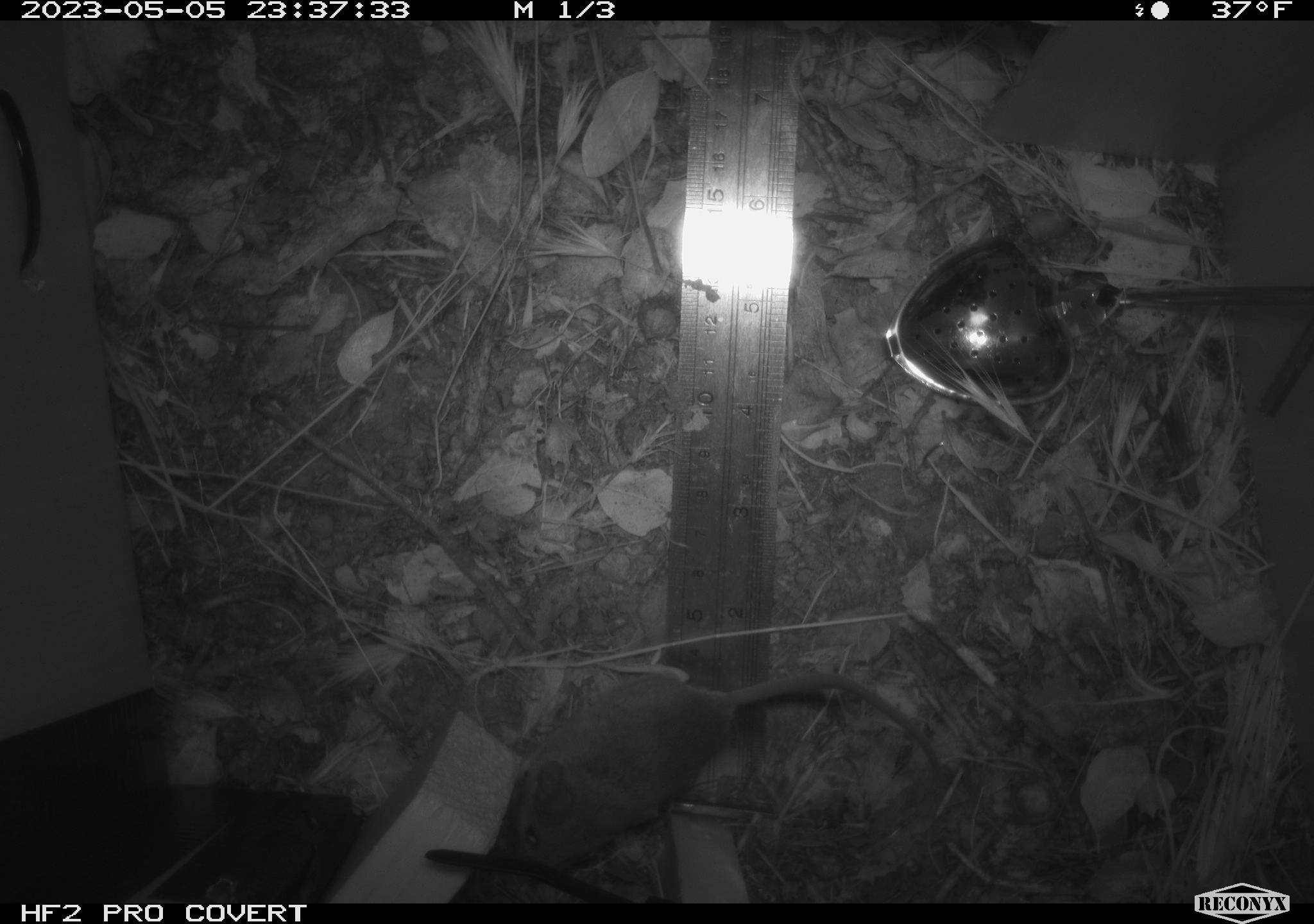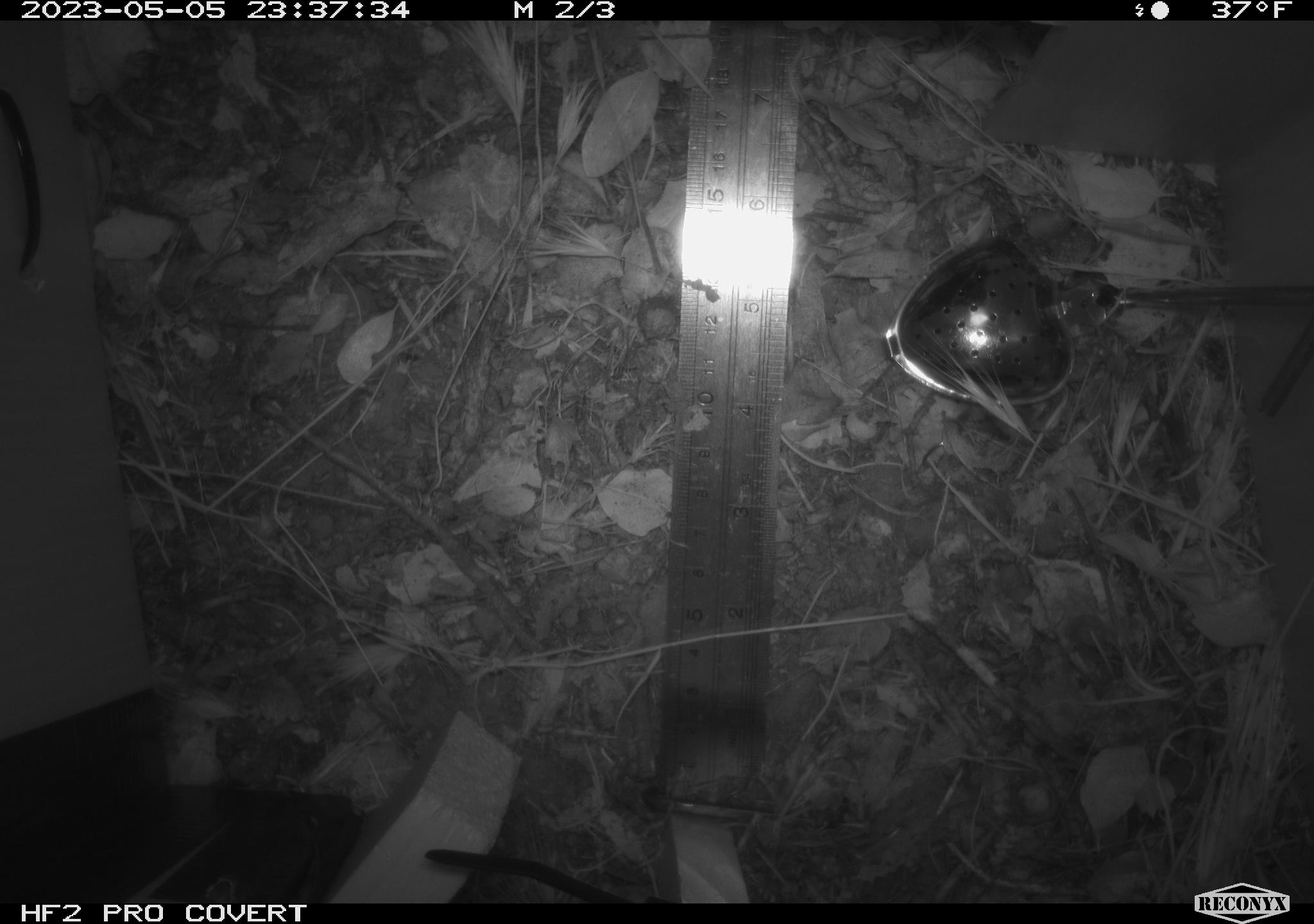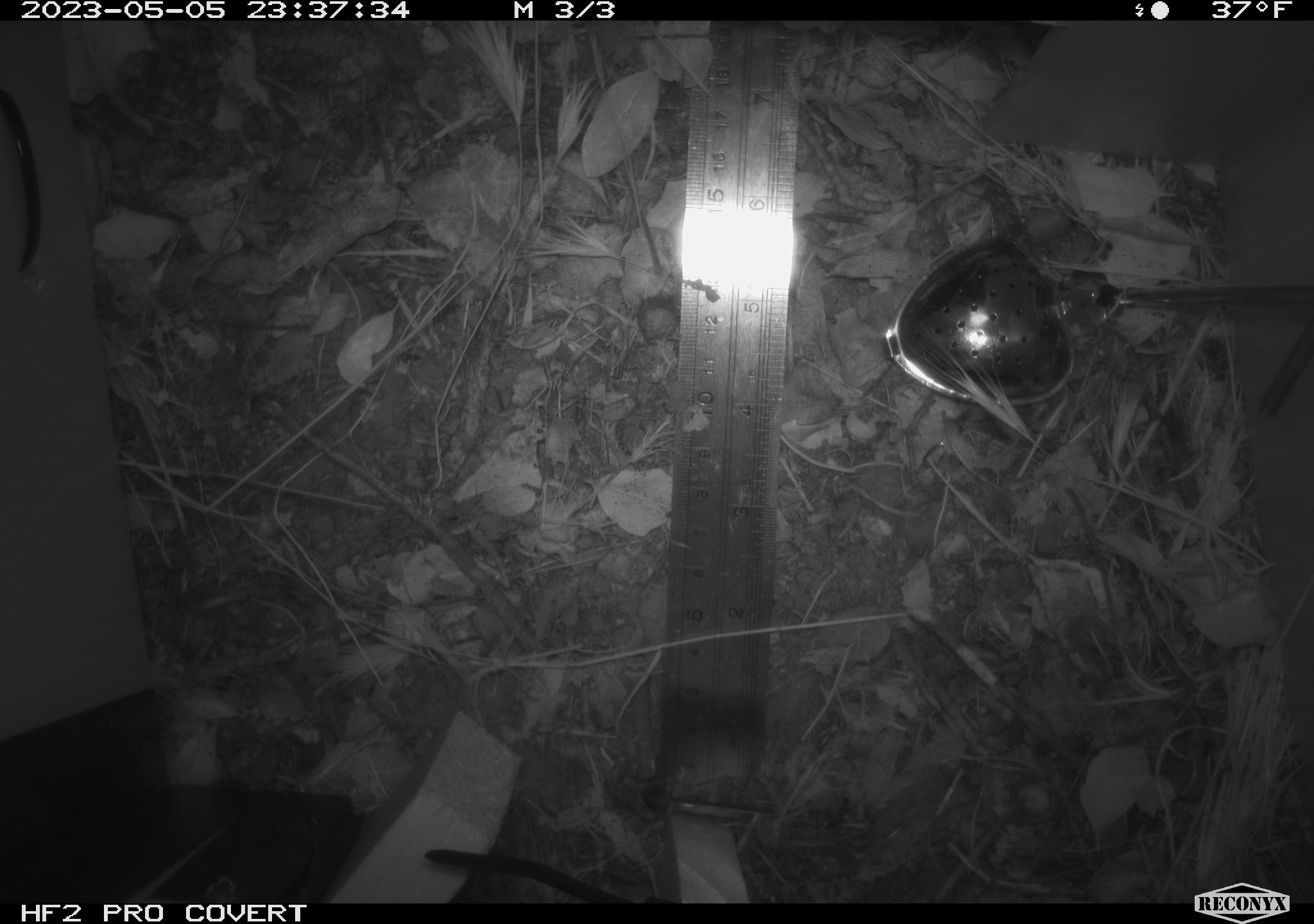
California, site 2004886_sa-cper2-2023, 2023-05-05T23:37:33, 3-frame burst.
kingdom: Animalia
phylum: Chordata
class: Mammalia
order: Rodentia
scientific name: Rodentia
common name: mouse species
Mouse species (Rodentia).